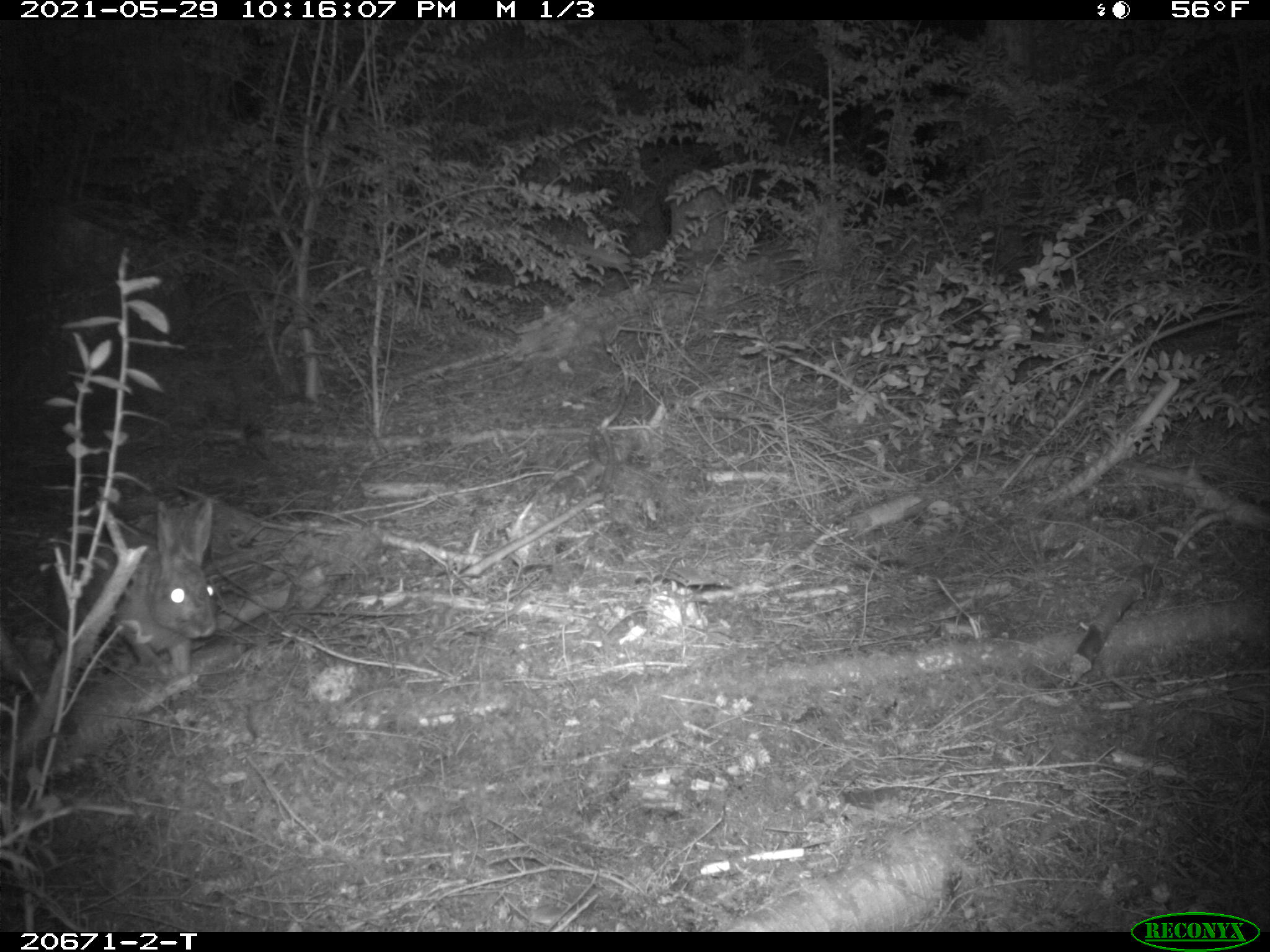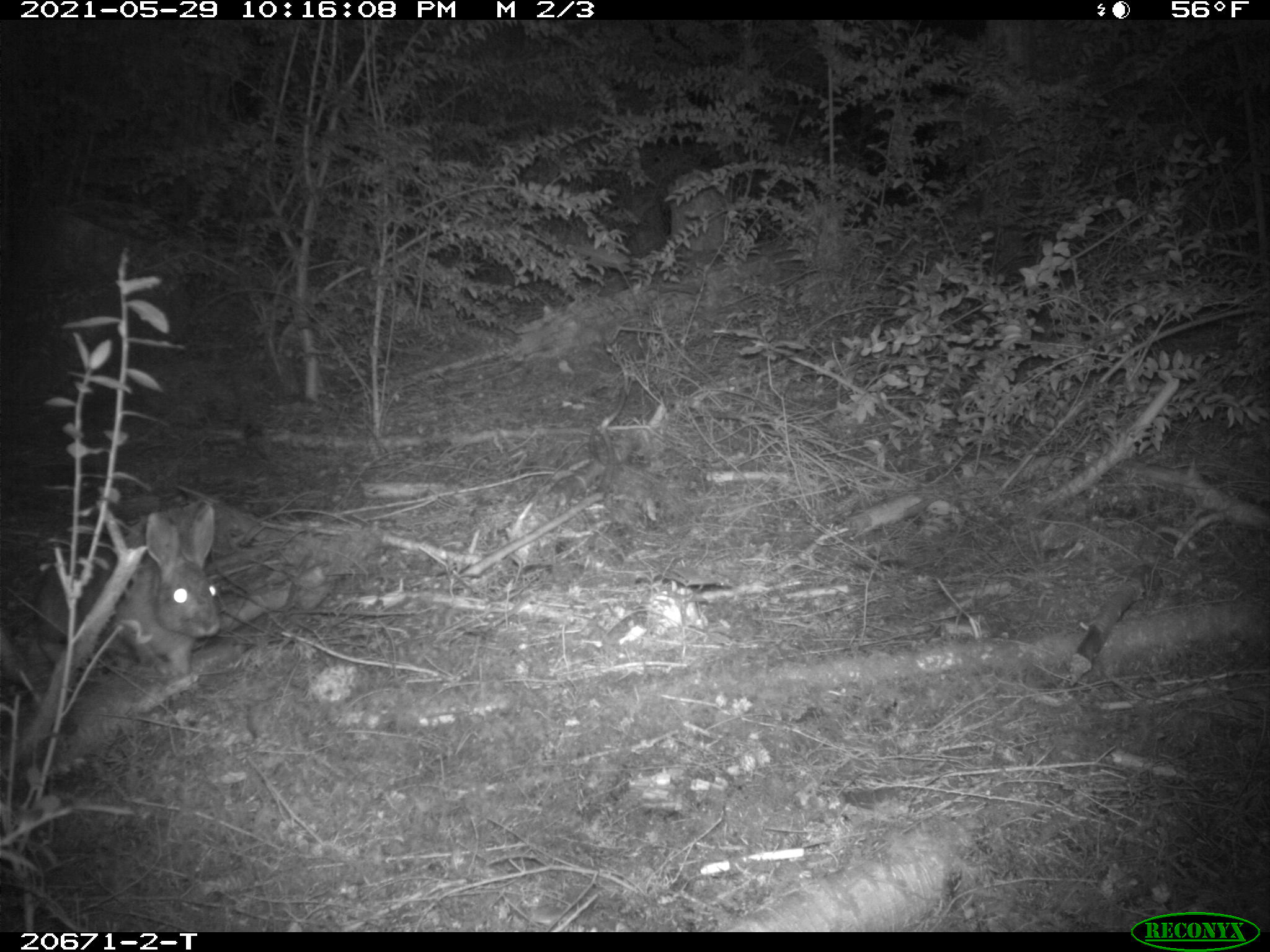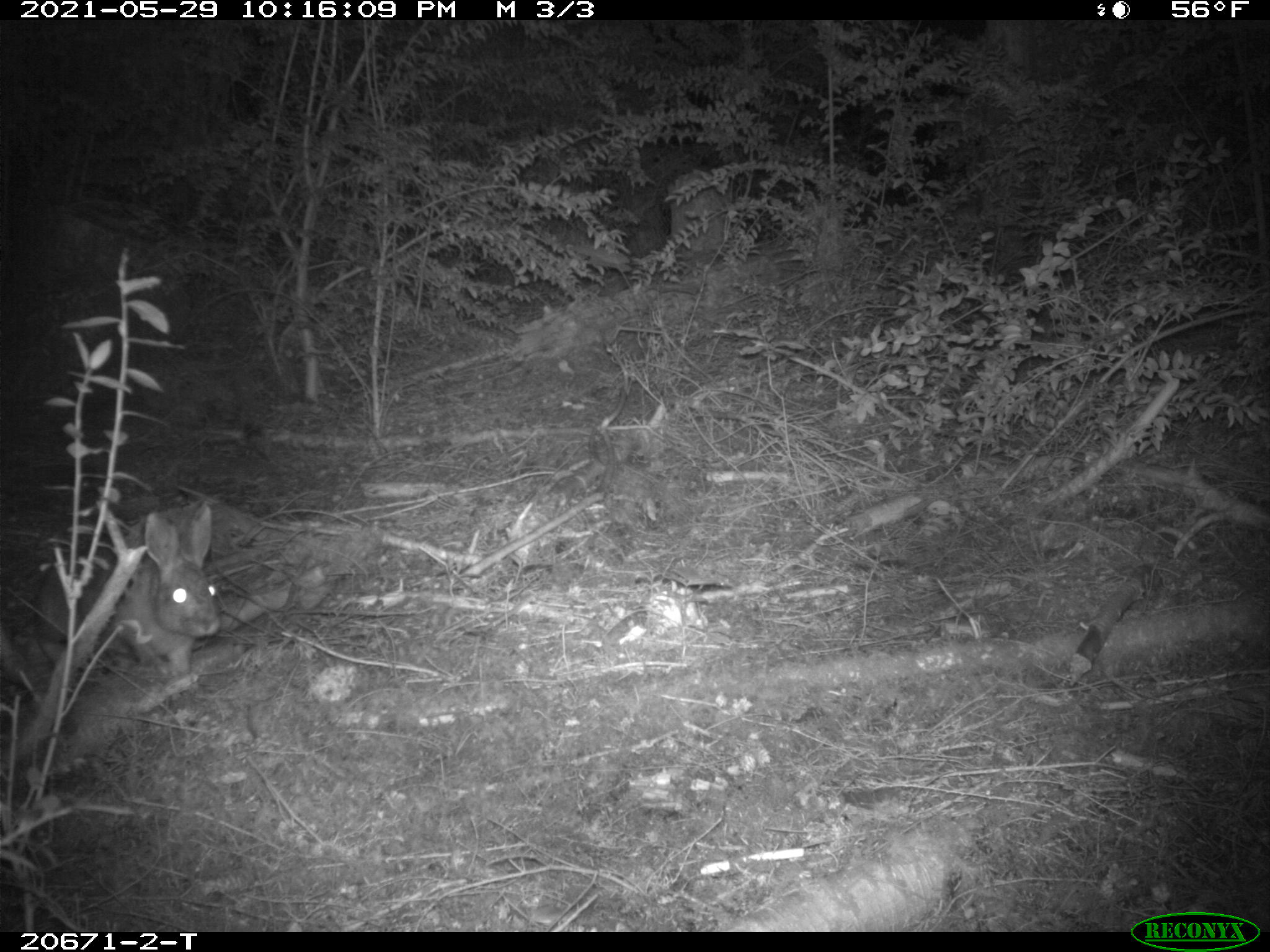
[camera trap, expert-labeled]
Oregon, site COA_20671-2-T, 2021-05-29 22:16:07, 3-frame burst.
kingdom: Animalia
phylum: Chordata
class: Mammalia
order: Lagomorpha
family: Leporidae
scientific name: Leporidae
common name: hares and rabbits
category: leporidae family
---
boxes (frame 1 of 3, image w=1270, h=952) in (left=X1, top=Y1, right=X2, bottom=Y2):
leporidae family: (left=31, top=478, right=243, bottom=705)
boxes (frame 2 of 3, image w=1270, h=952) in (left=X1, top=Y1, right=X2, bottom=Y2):
leporidae family: (left=22, top=488, right=228, bottom=706)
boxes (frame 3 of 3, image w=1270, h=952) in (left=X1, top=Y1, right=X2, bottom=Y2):
leporidae family: (left=18, top=484, right=235, bottom=720)